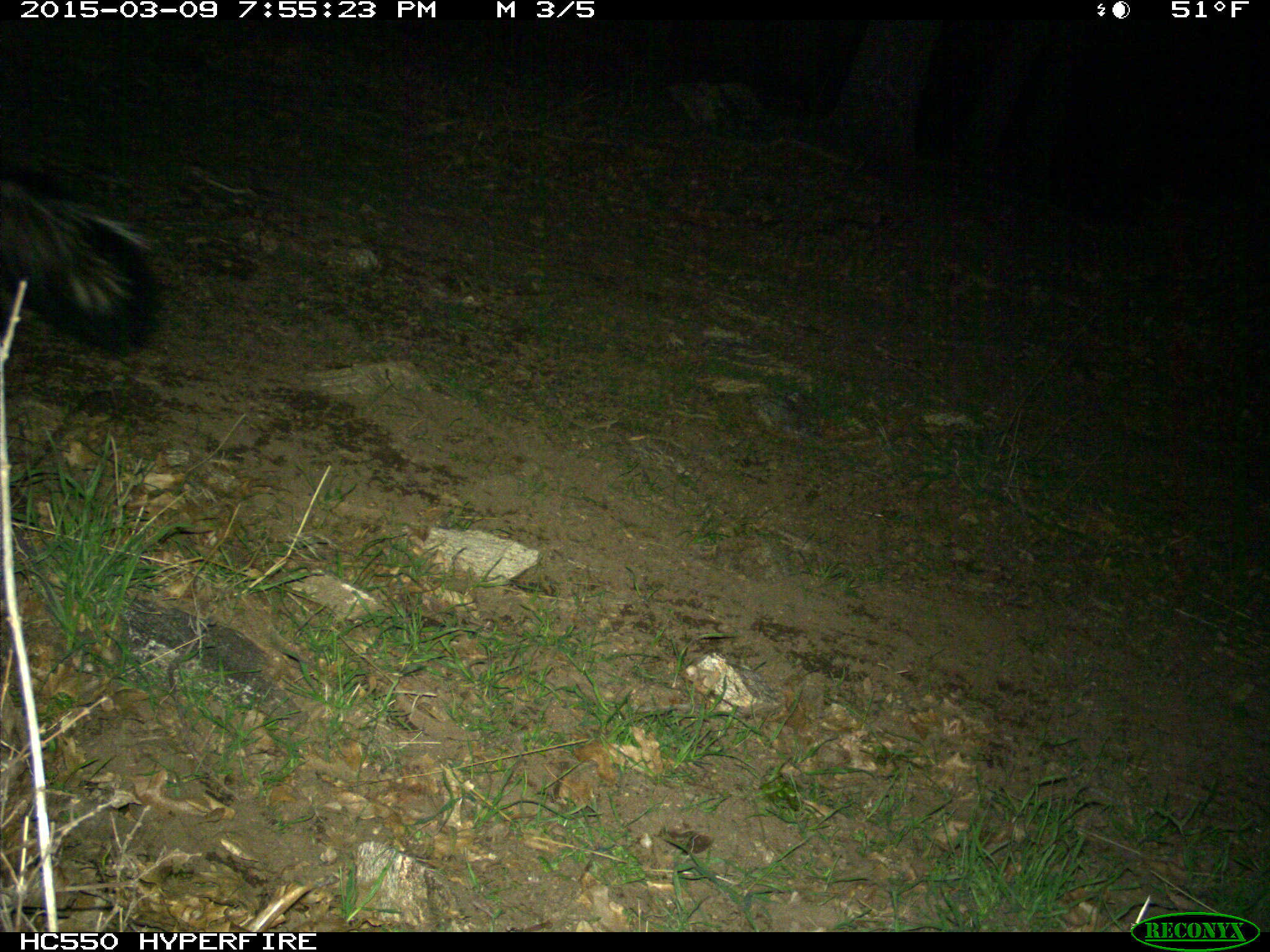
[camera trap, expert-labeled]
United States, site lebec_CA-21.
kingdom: Animalia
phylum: Chordata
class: Mammalia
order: Carnivora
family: Mephitidae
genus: Mephitis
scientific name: Mephitis mephitis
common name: striped skunk